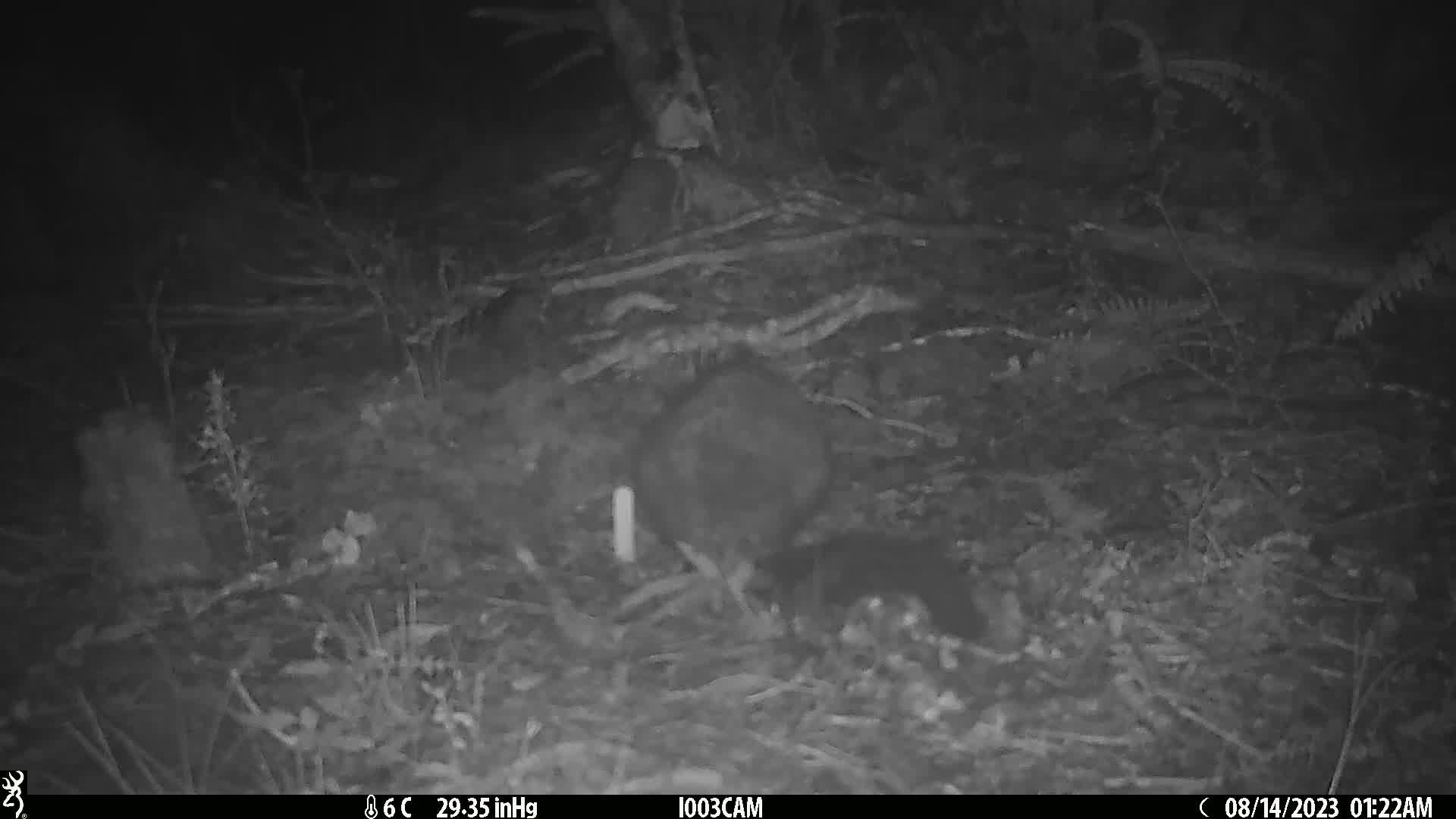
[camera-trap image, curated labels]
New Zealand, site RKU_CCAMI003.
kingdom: Animalia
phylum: Chordata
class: Mammalia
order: Diprotodontia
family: Phalangeridae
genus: Trichosurus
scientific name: Trichosurus vulpecula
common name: common brushtail possum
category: possum